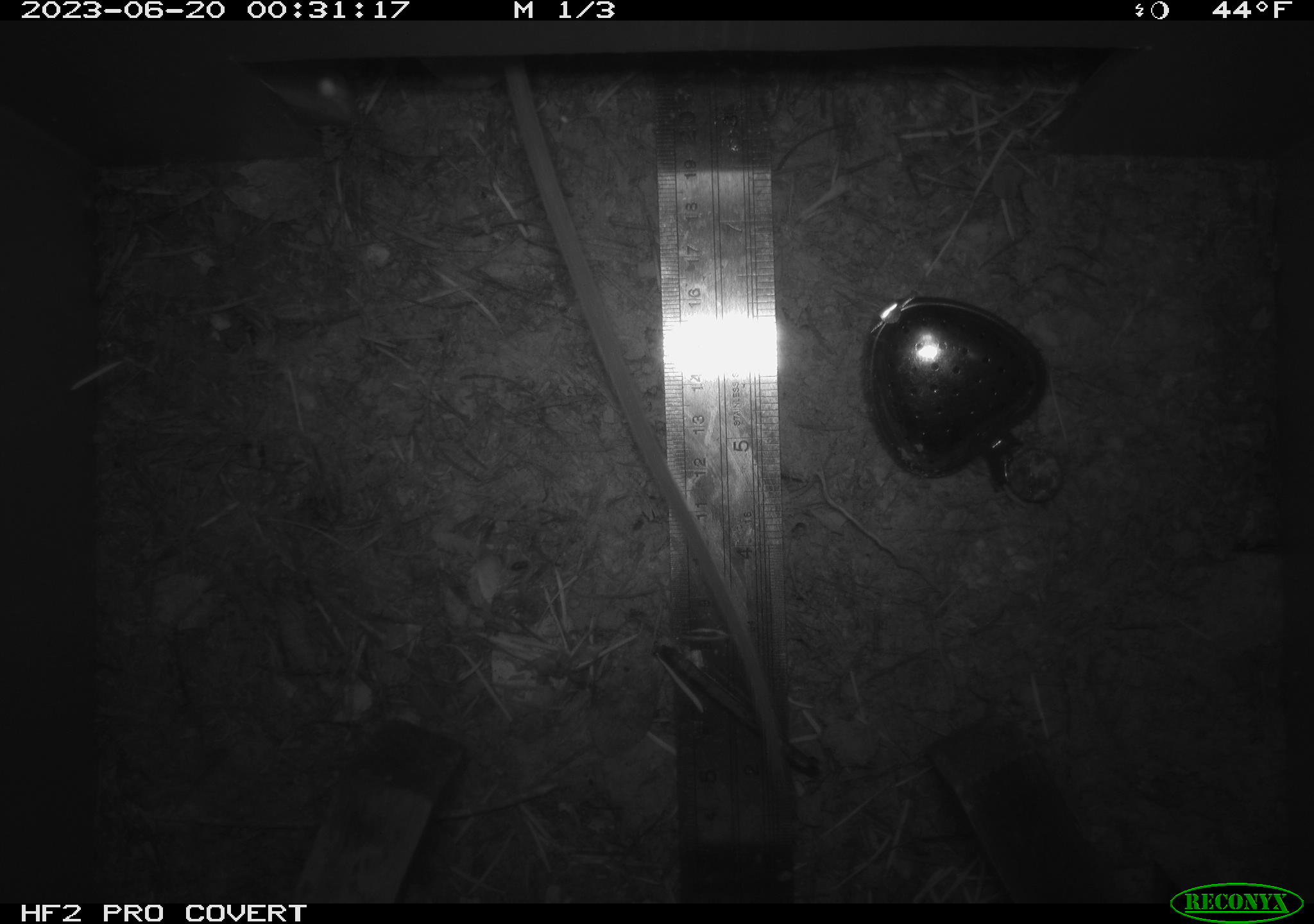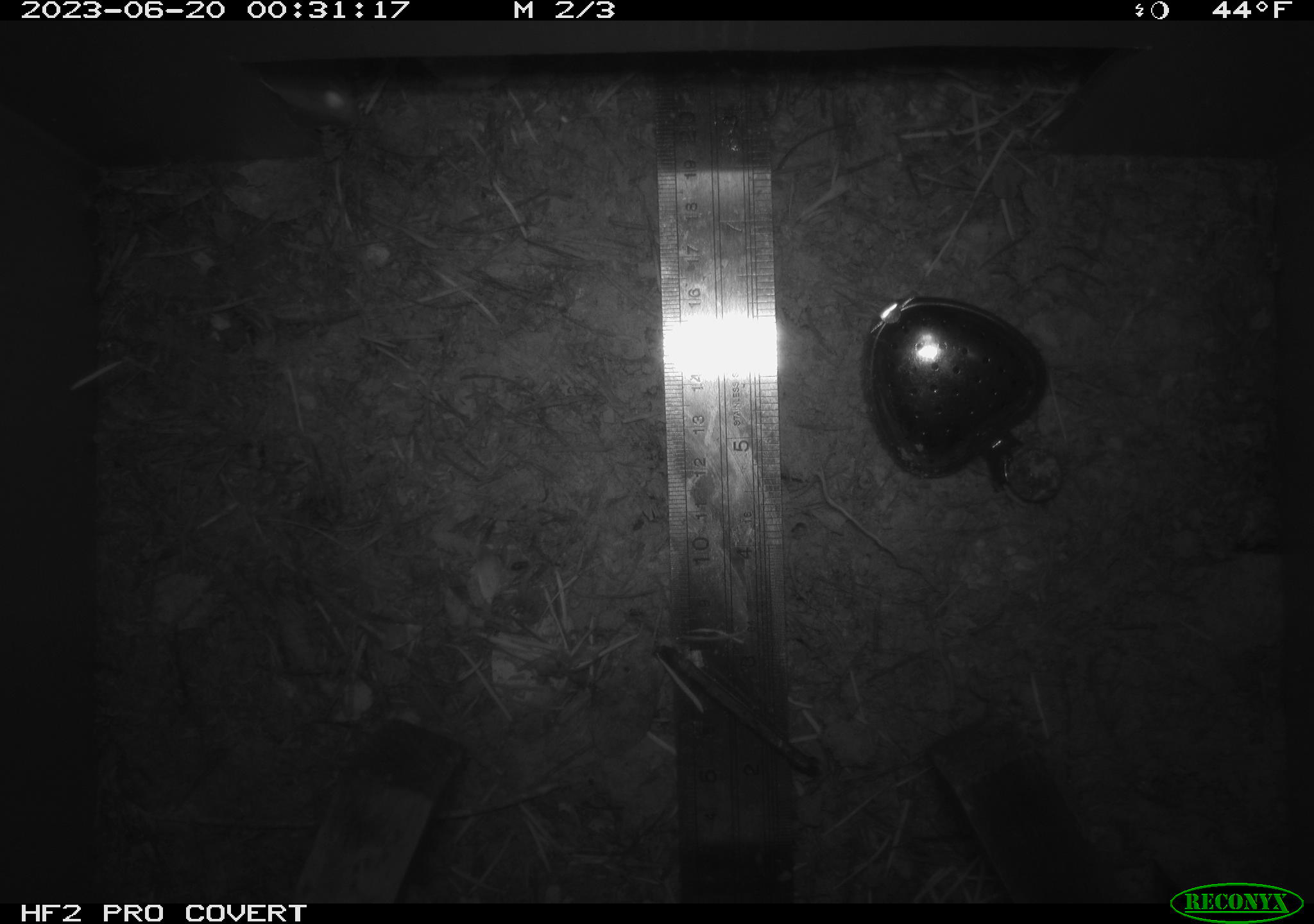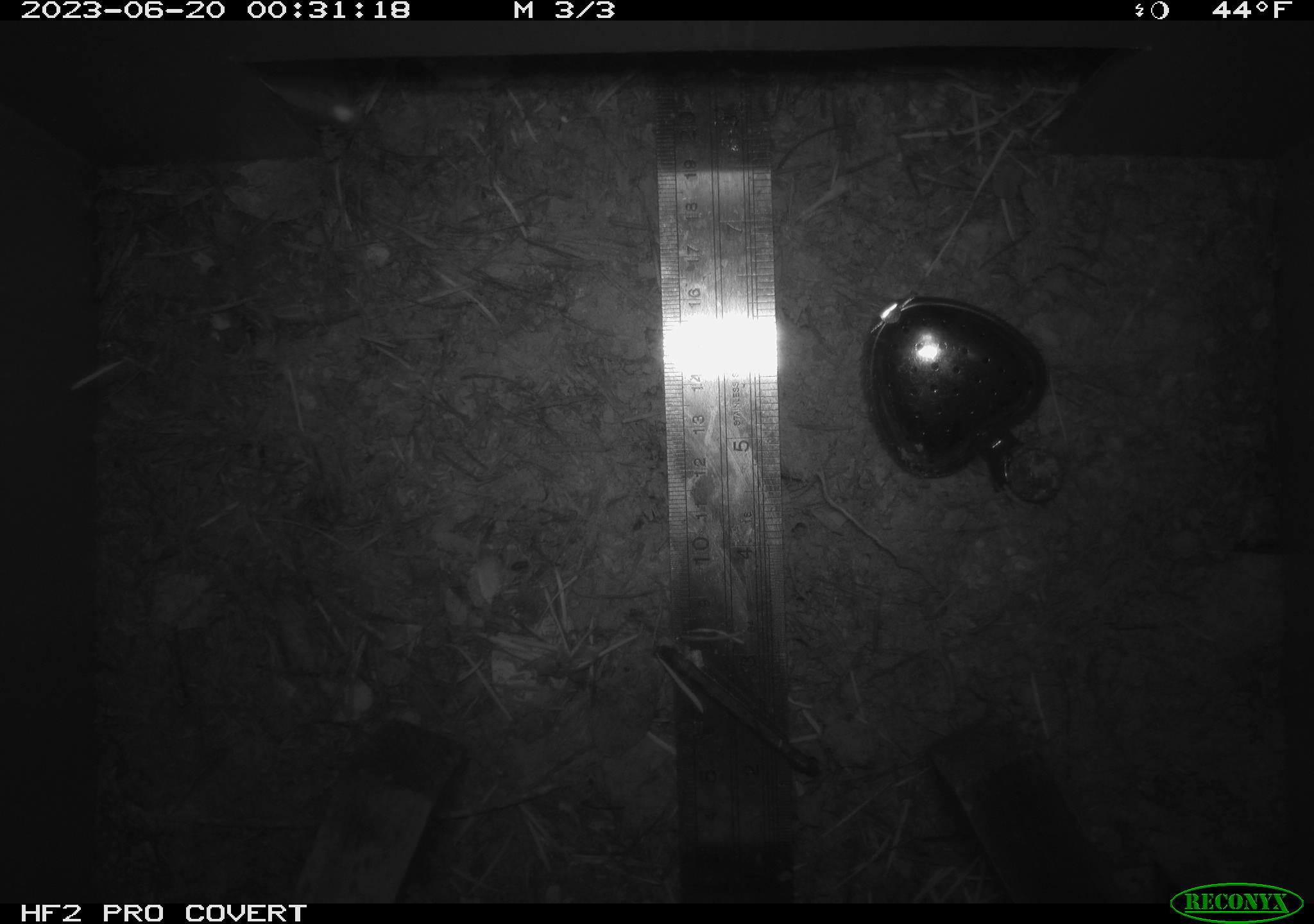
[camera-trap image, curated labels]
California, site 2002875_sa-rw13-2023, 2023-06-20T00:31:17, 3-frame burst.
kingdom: Animalia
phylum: Chordata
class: Mammalia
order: Rodentia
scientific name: Rodentia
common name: mouse species